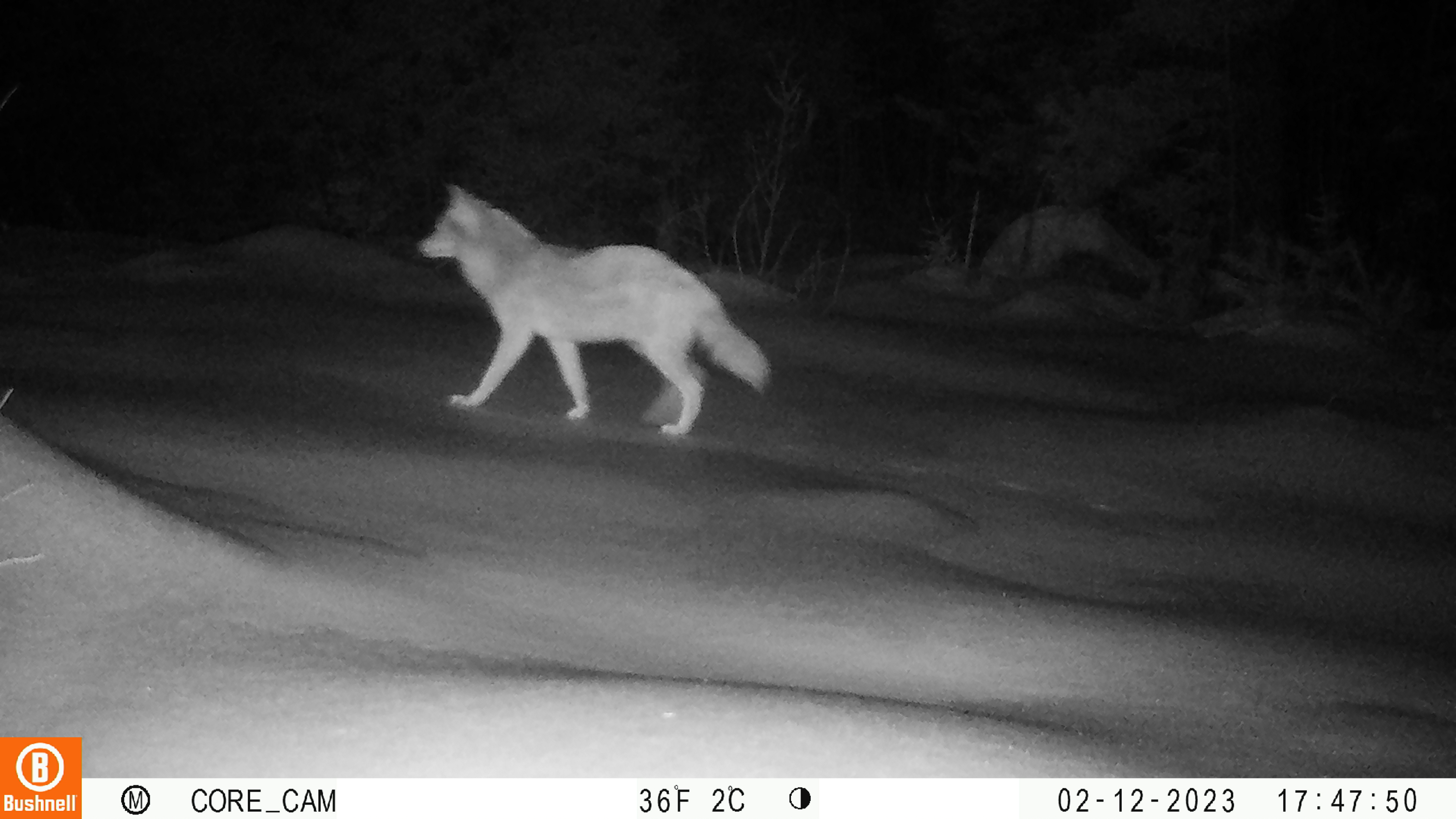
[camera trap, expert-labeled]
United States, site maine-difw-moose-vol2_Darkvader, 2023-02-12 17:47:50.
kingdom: Animalia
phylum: Chordata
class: Mammalia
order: Carnivora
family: Canidae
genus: Canis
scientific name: Canis latrans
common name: coyote